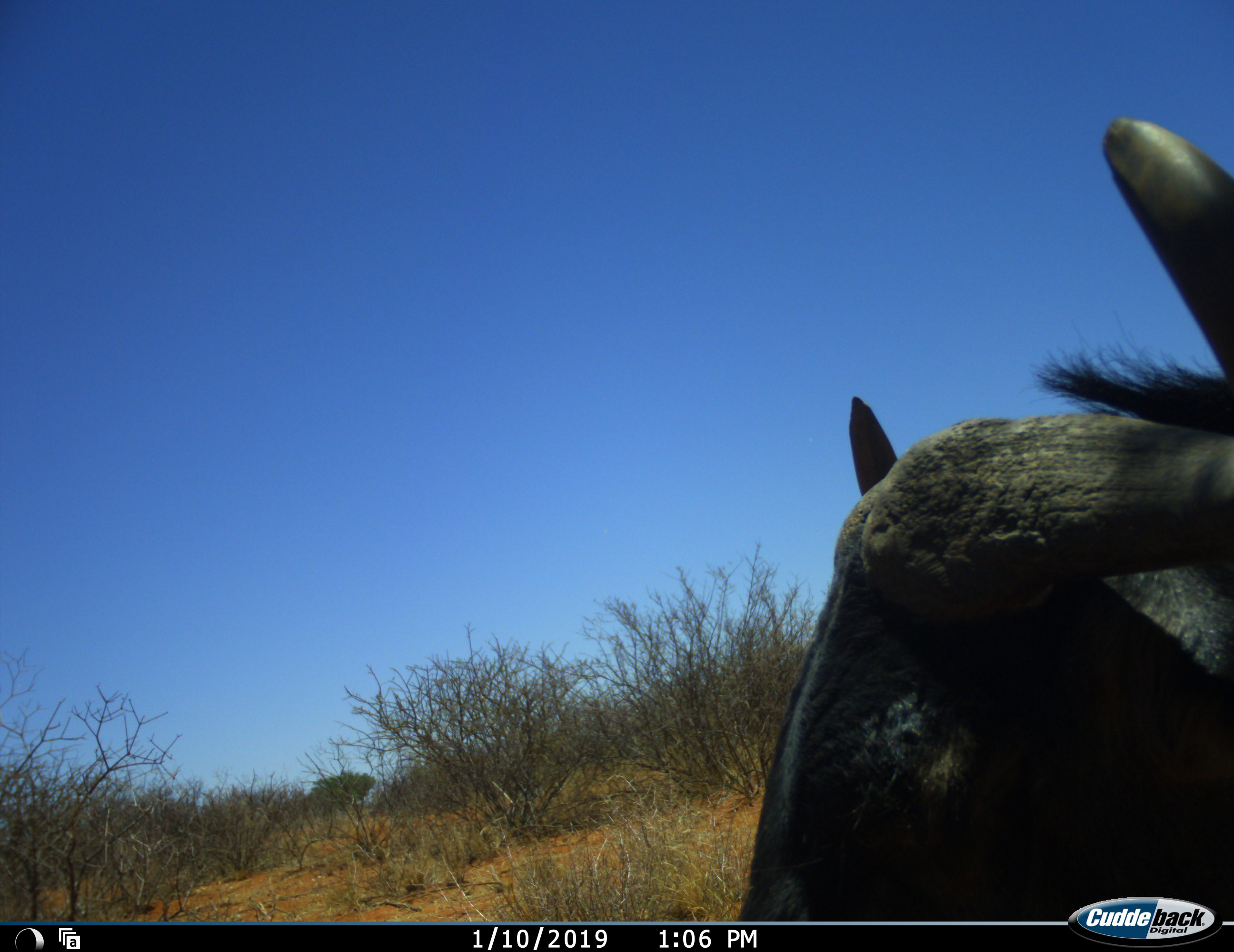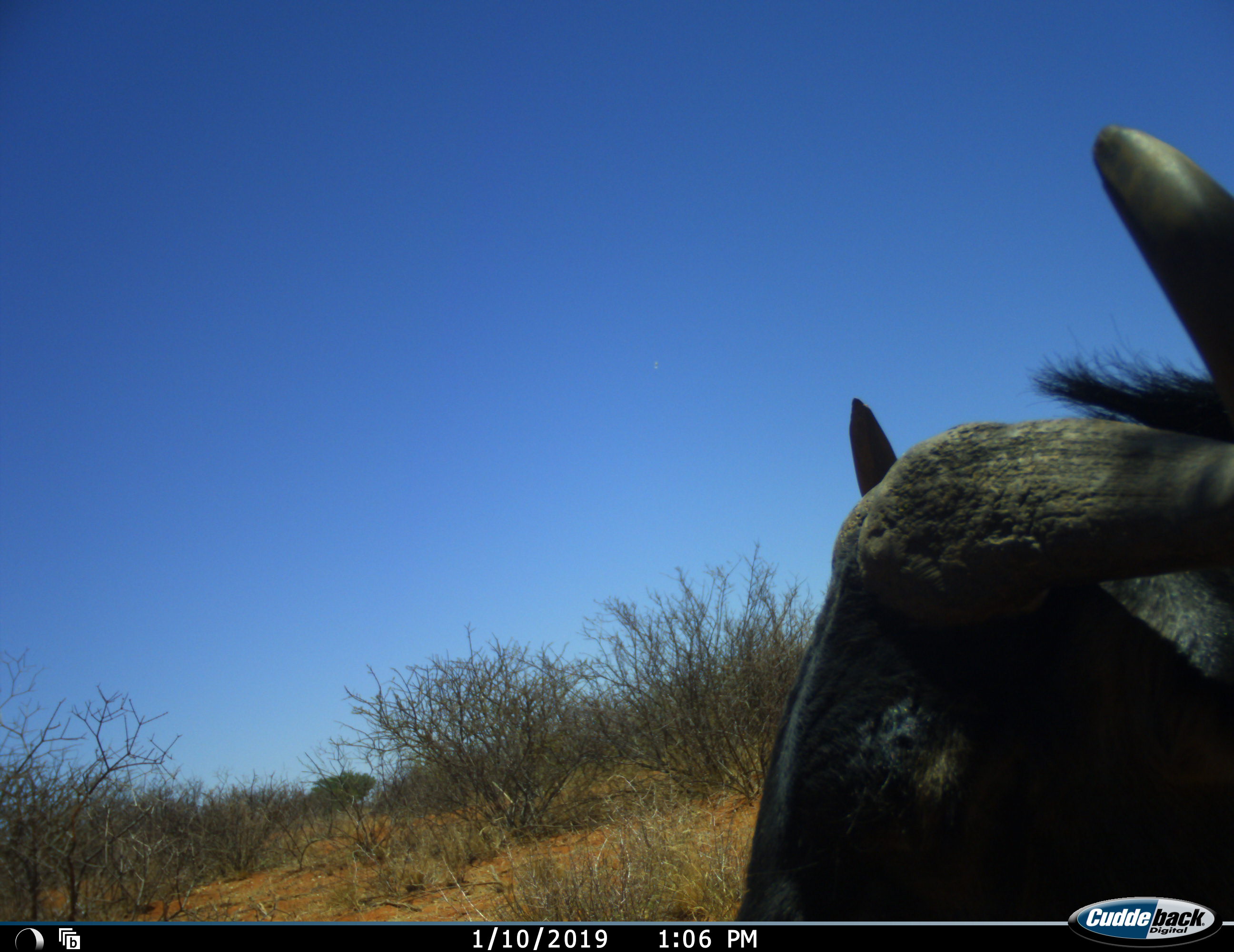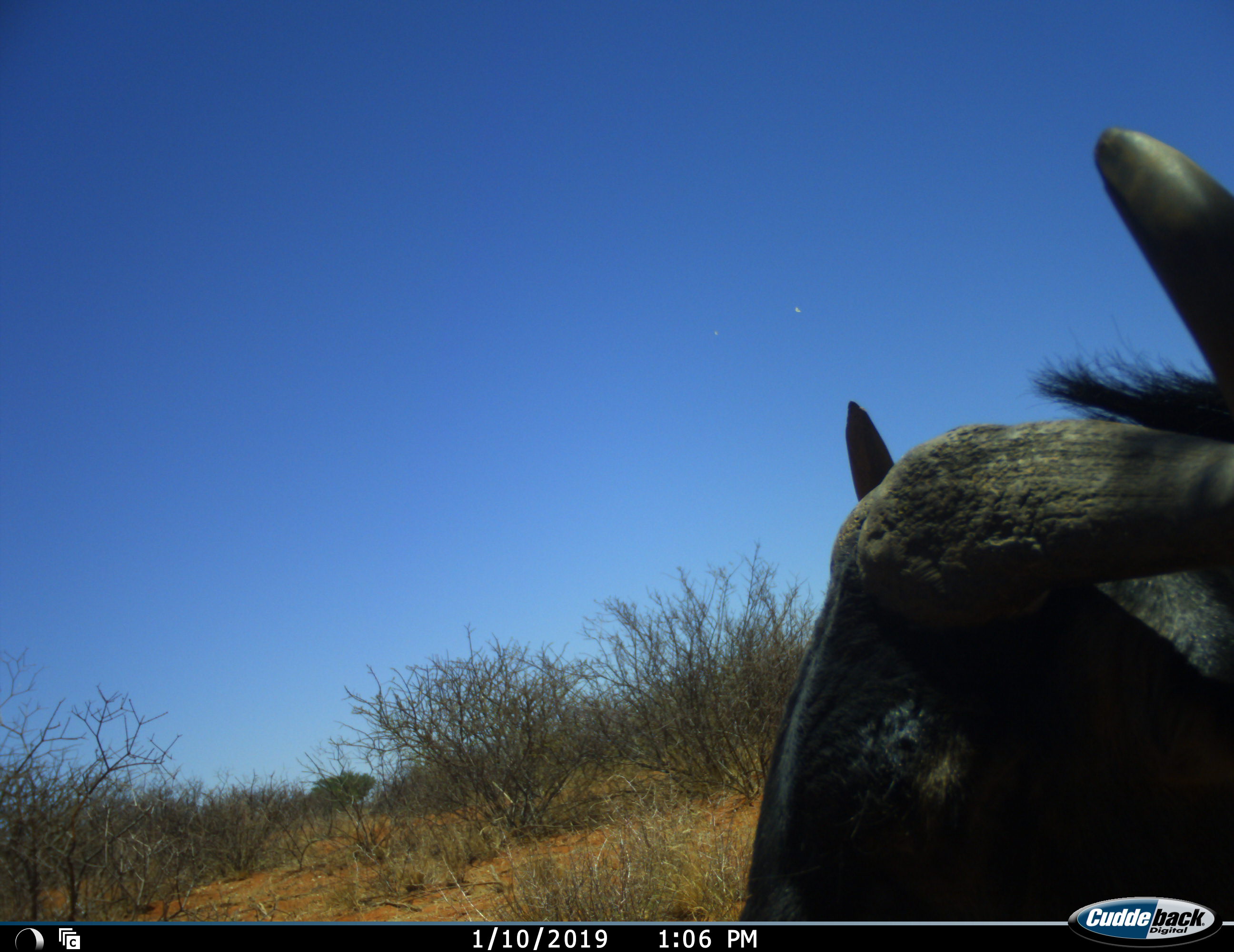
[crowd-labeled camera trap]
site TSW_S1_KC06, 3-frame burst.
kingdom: Animalia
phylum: Chordata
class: Mammalia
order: Artiodactyla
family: Bovidae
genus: Connochaetes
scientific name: Connochaetes taurinus taurinus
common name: blue wildebeest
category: wildebeestblue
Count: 1.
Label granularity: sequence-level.